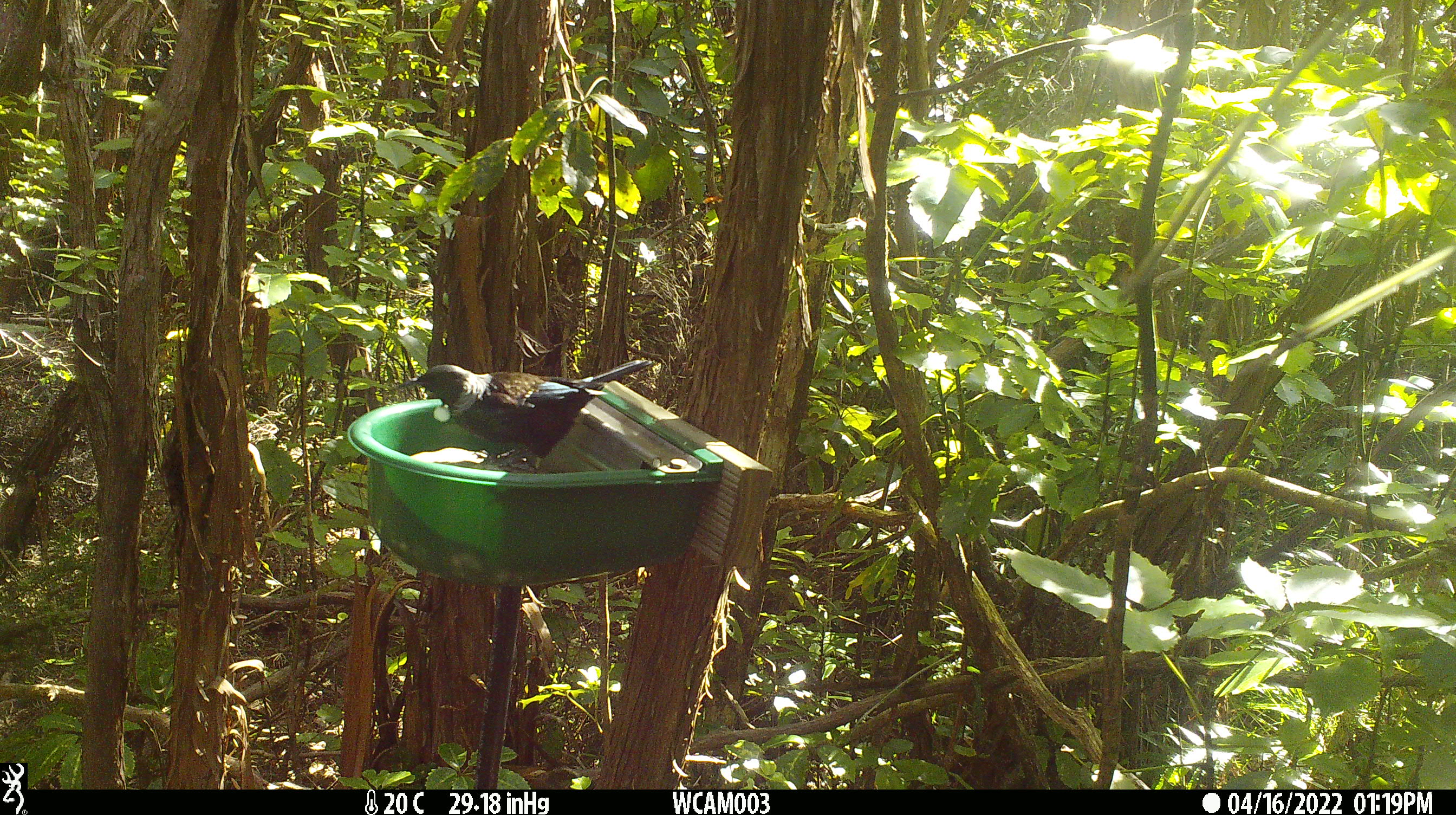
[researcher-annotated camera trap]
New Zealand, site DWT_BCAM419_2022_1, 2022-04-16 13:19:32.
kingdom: Animalia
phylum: Chordata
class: Aves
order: Passeriformes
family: Meliphagidae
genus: Prosthemadera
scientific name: Prosthemadera novaeseelandiae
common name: tui